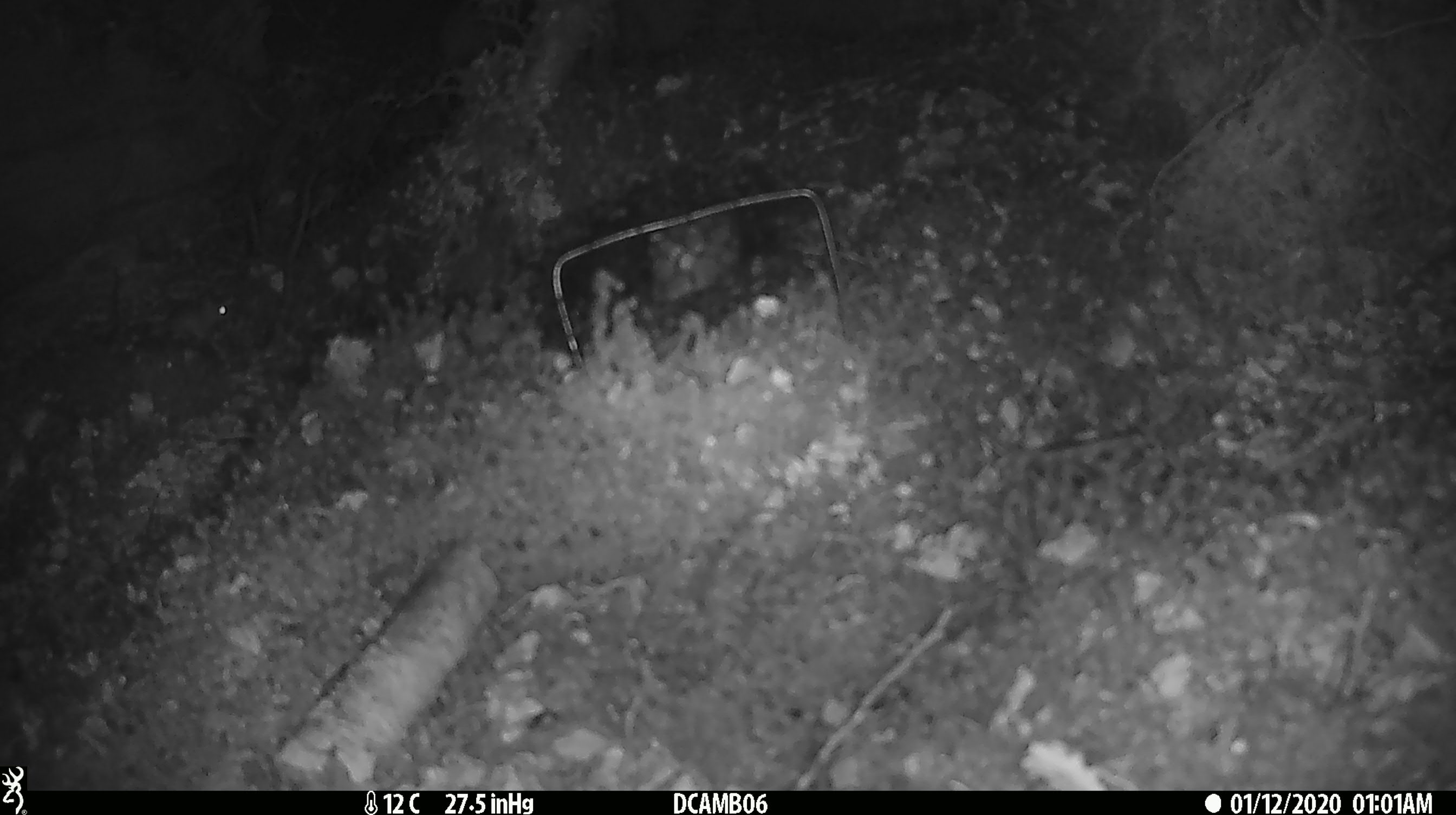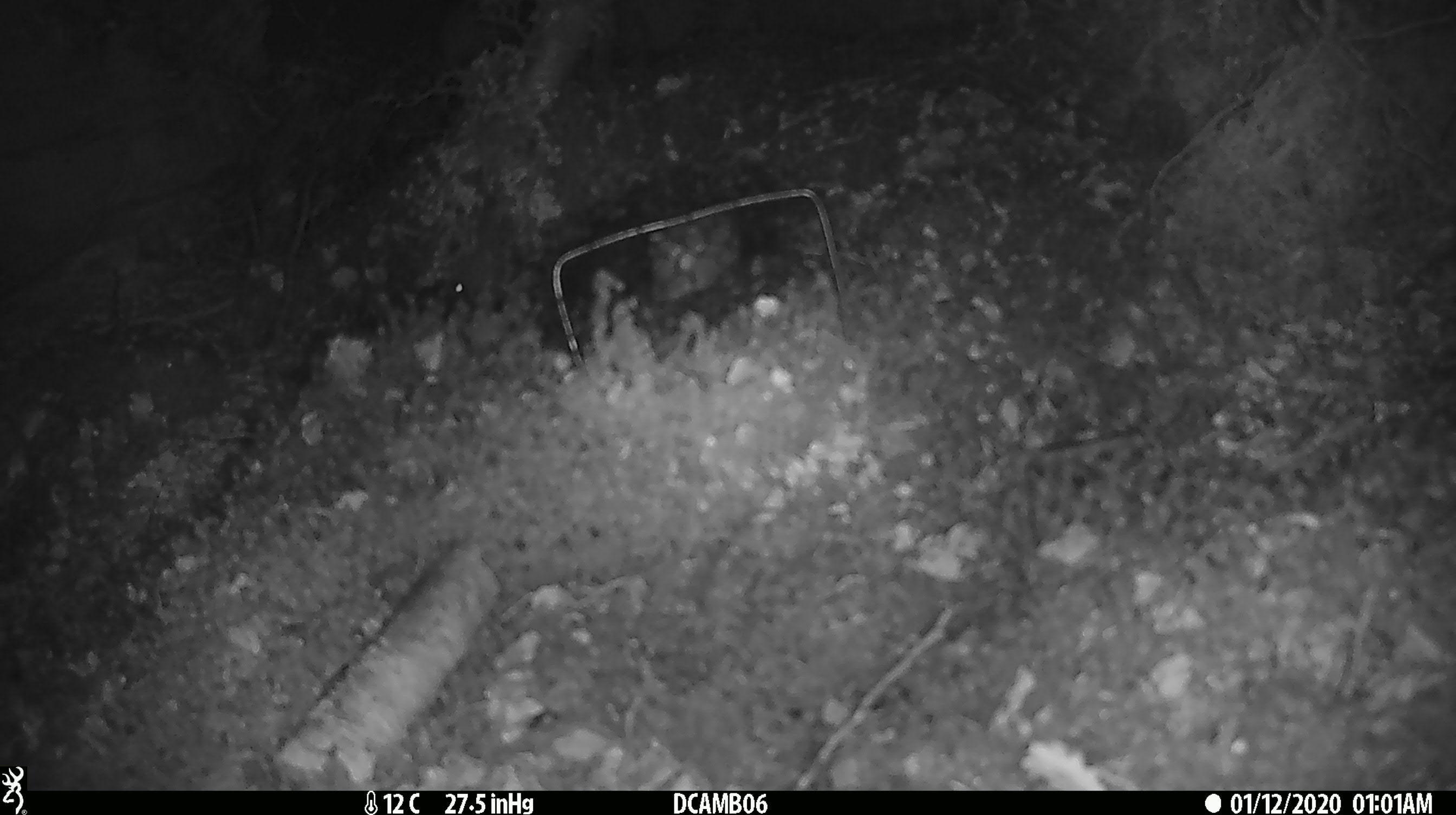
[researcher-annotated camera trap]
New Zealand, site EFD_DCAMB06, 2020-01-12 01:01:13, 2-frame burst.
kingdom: Animalia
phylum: Chordata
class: Mammalia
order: Rodentia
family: Muridae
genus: Mus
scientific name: Mus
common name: mouse